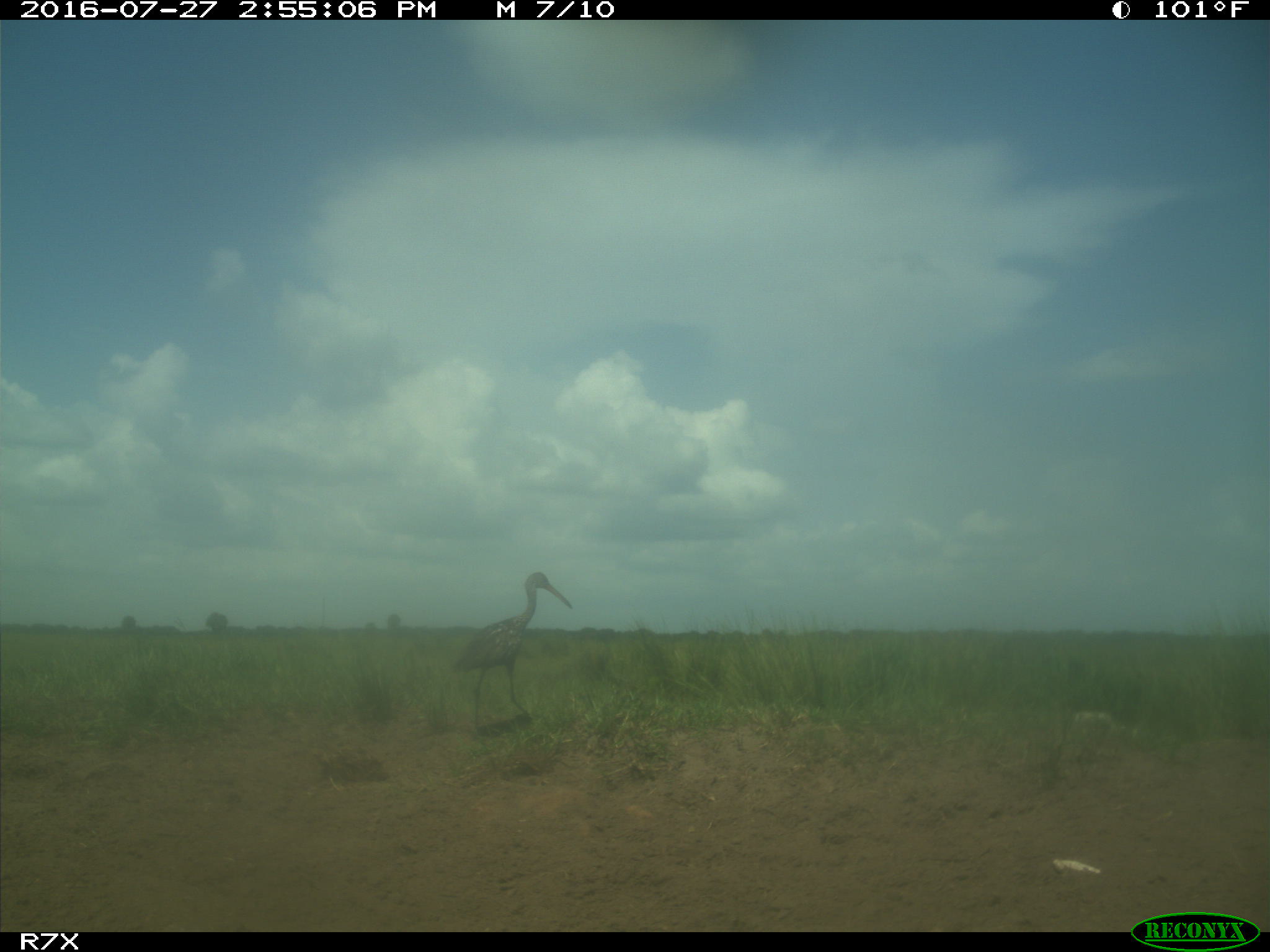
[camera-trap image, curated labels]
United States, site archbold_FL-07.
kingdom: Animalia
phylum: Chordata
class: Aves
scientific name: Aves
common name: birds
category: unidentified bird